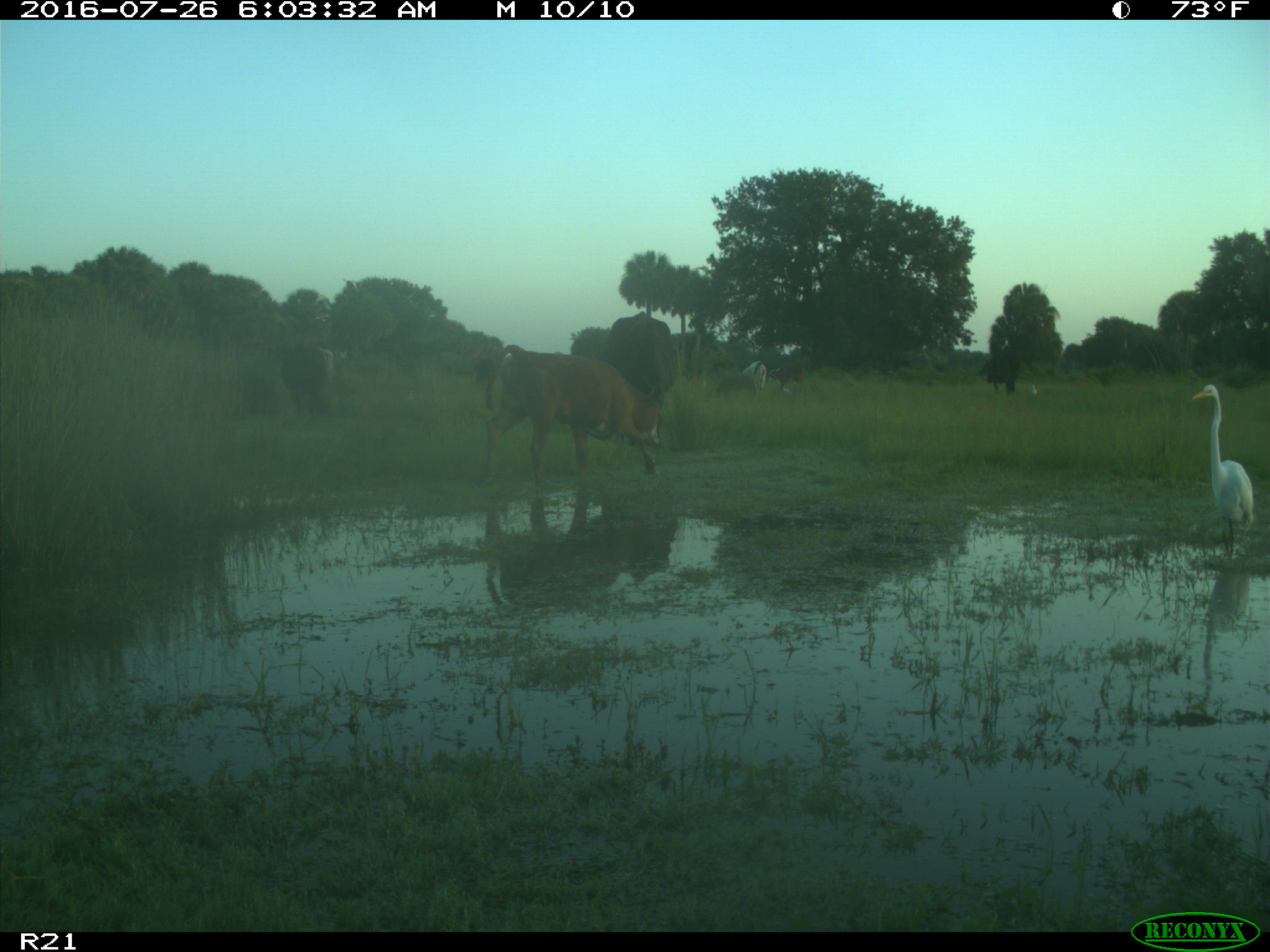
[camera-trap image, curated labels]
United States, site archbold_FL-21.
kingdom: Animalia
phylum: Chordata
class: Mammalia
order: Artiodactyla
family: Bovidae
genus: Bos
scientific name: Bos taurus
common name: domestic cow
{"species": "Bos taurus (domestic cow)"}